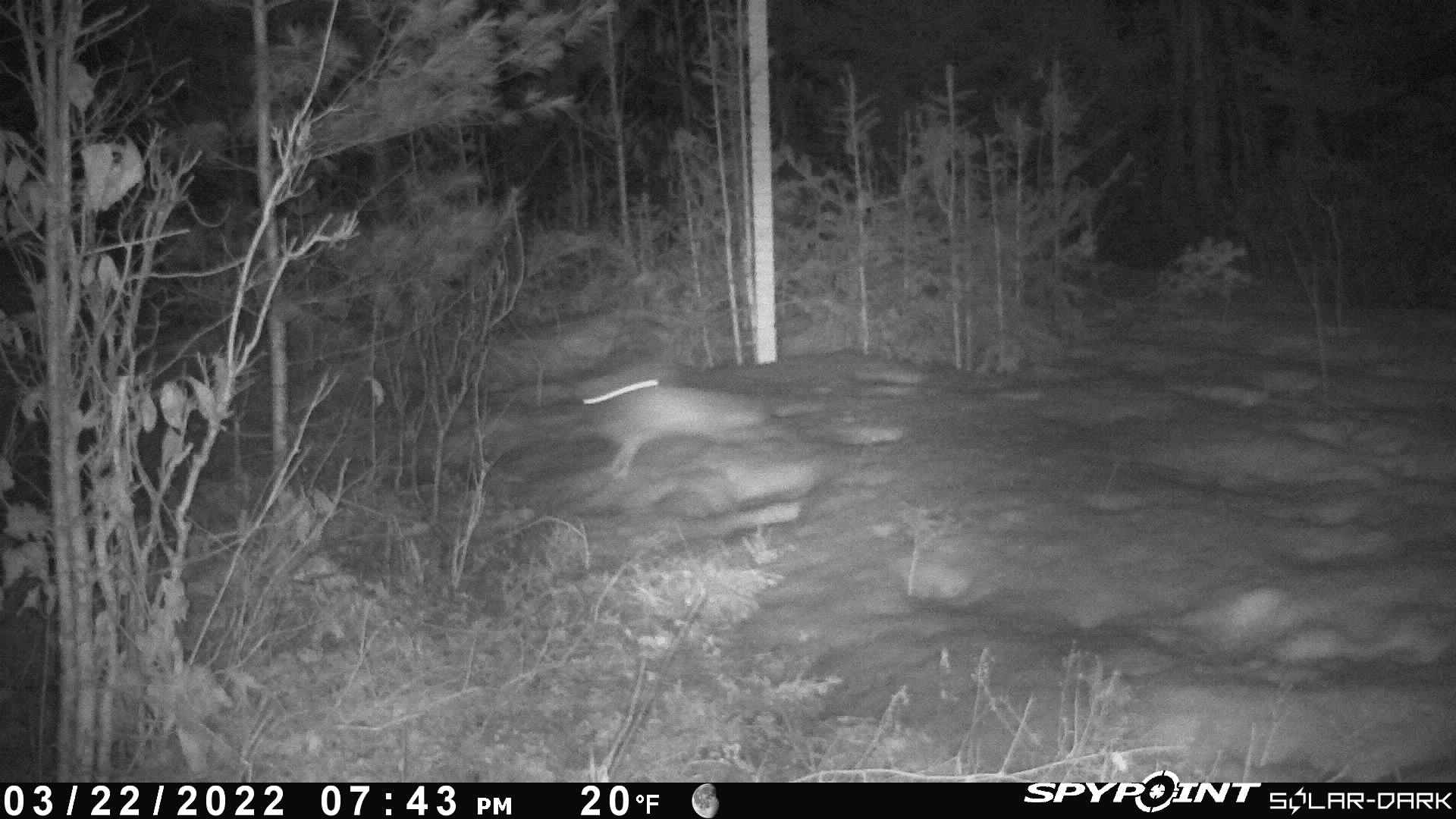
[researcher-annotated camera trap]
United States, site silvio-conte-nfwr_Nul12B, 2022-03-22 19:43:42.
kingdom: Animalia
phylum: Chordata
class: Mammalia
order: Lagomorpha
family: Leporidae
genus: Lepus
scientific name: Lepus americanus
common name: snowshoe hare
Snowshoe hare (Lepus americanus).